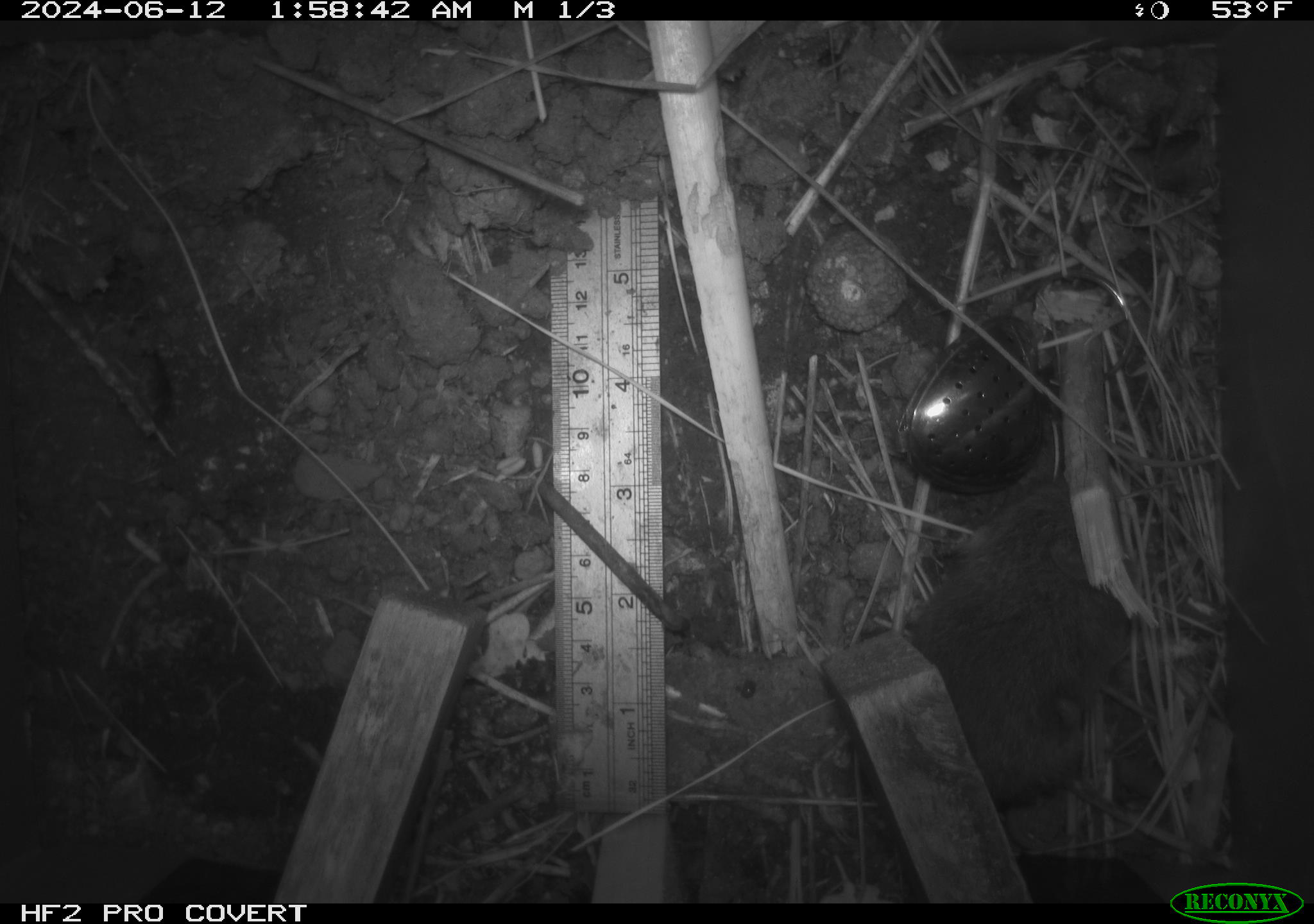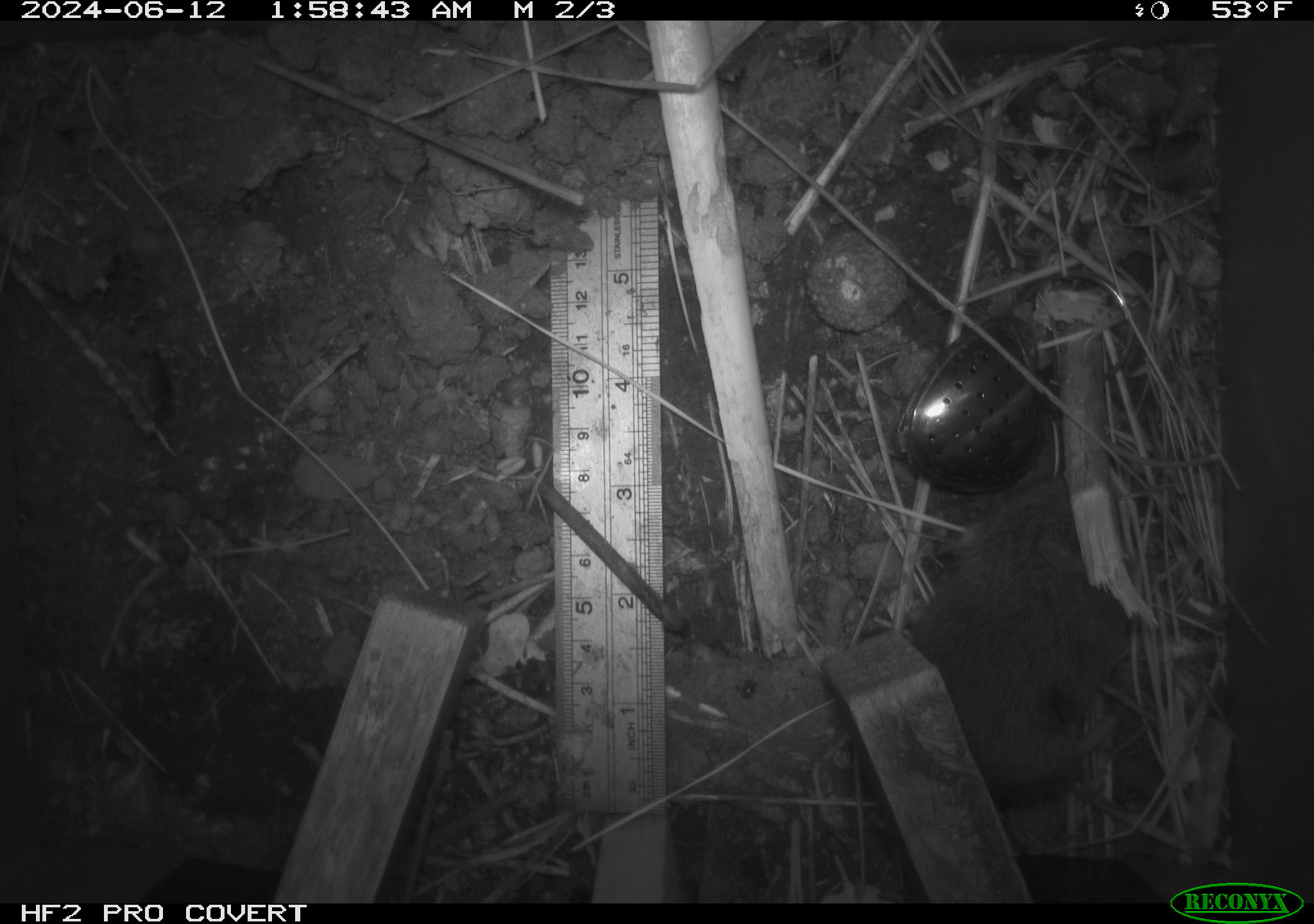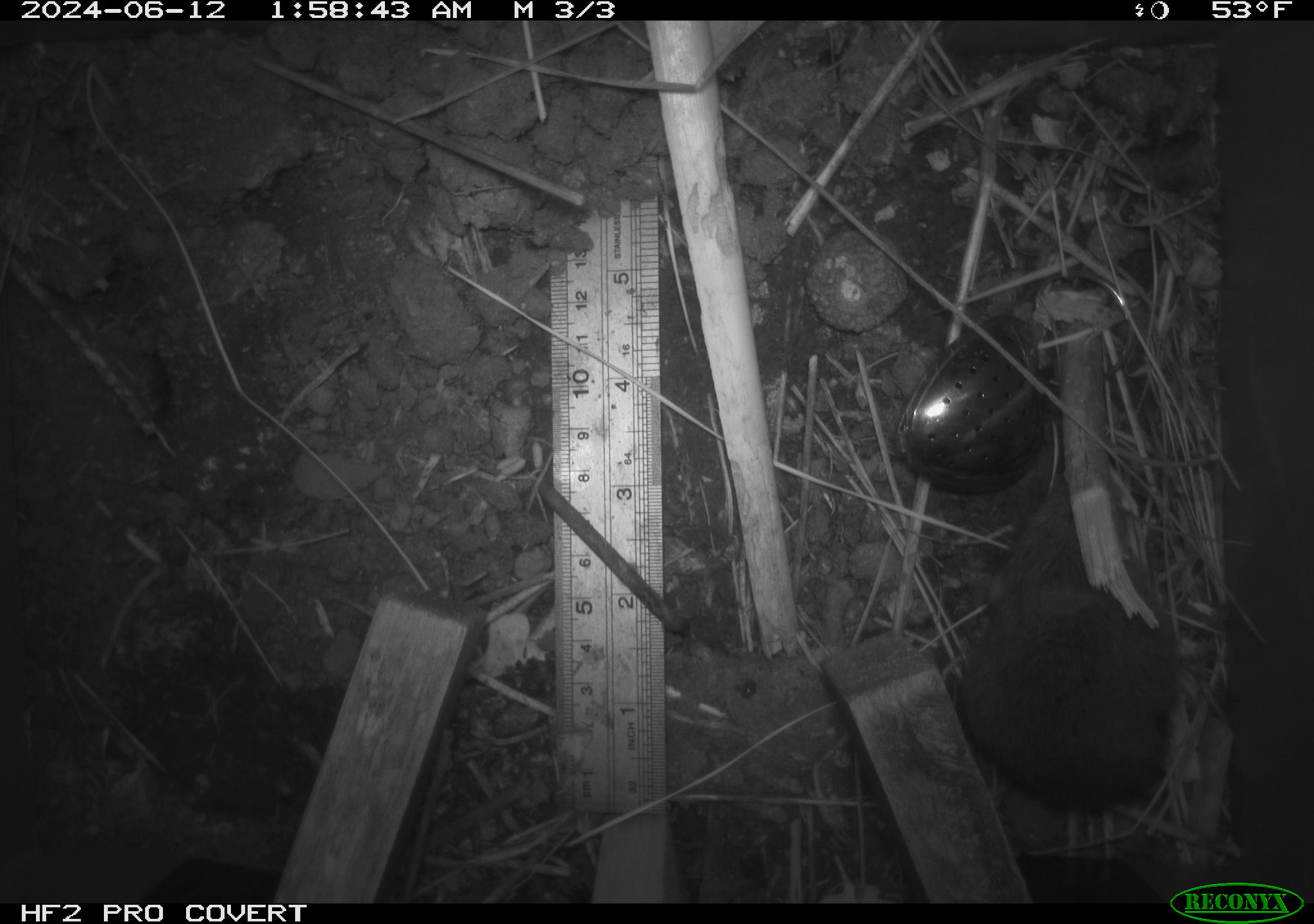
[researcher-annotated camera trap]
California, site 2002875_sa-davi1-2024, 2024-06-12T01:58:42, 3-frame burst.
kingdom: Animalia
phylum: Chordata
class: Mammalia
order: Rodentia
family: Cricetidae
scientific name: Arvicolinae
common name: voles, lemmings, and muskrats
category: arvicolinae subfamily